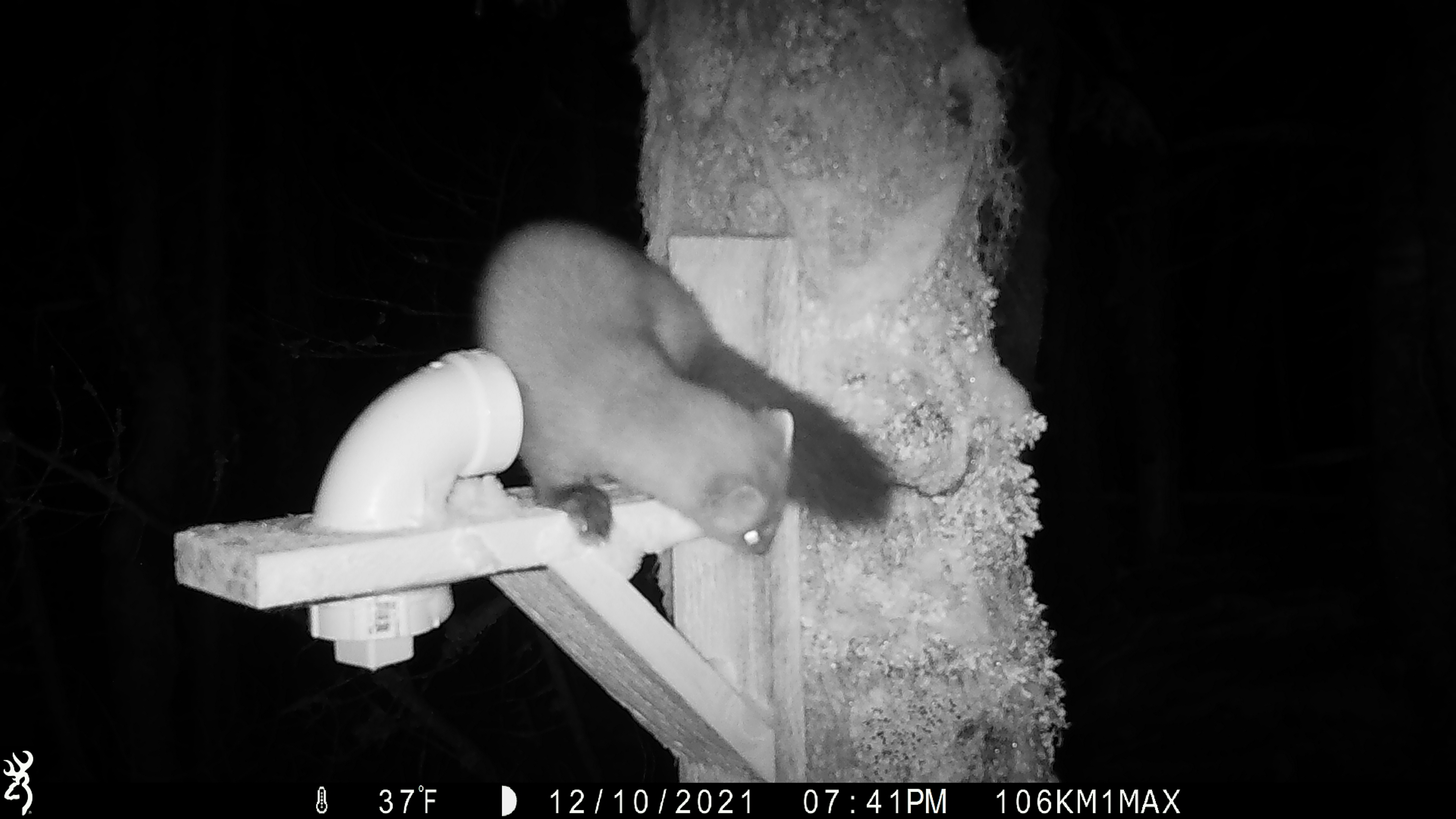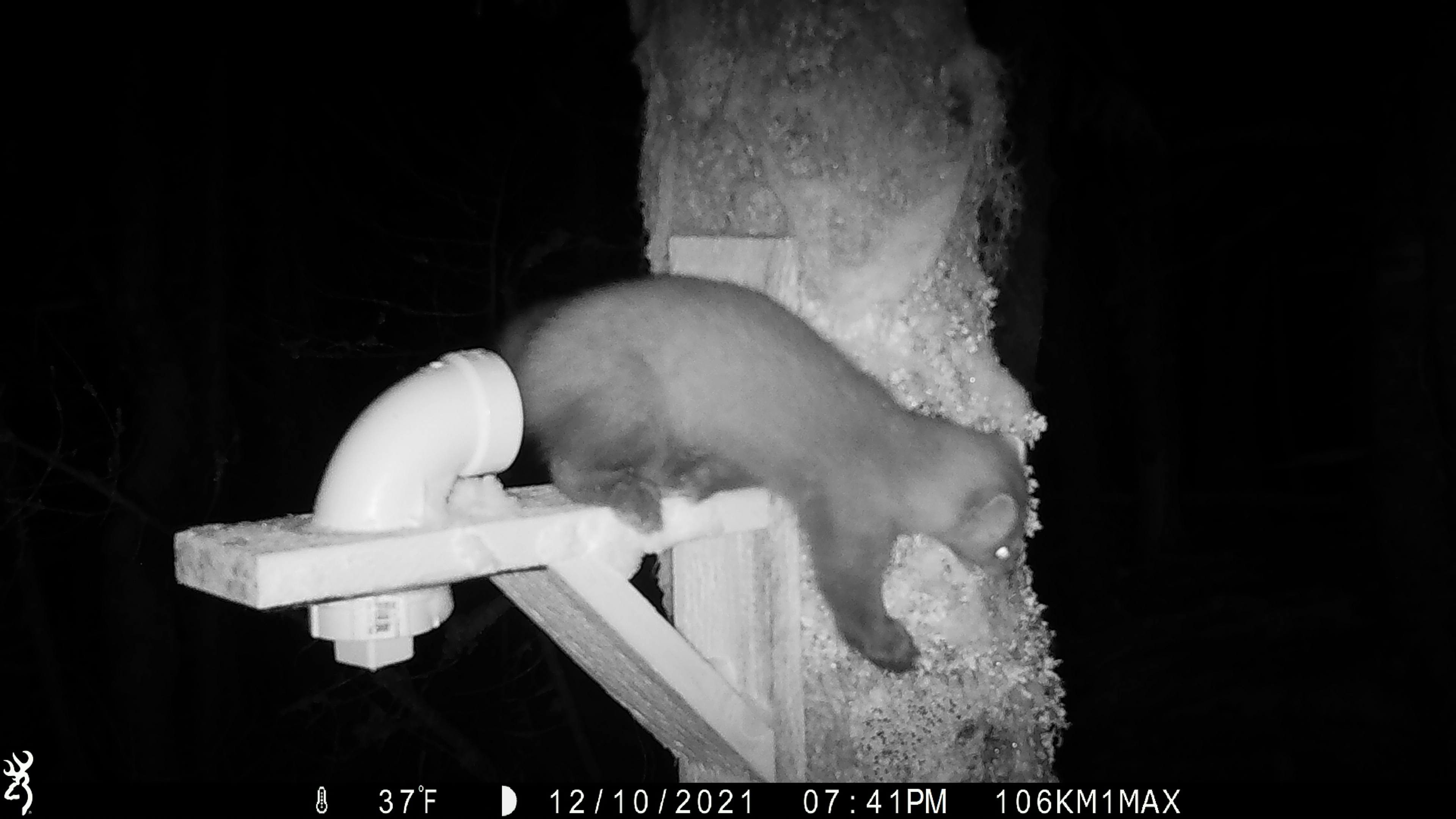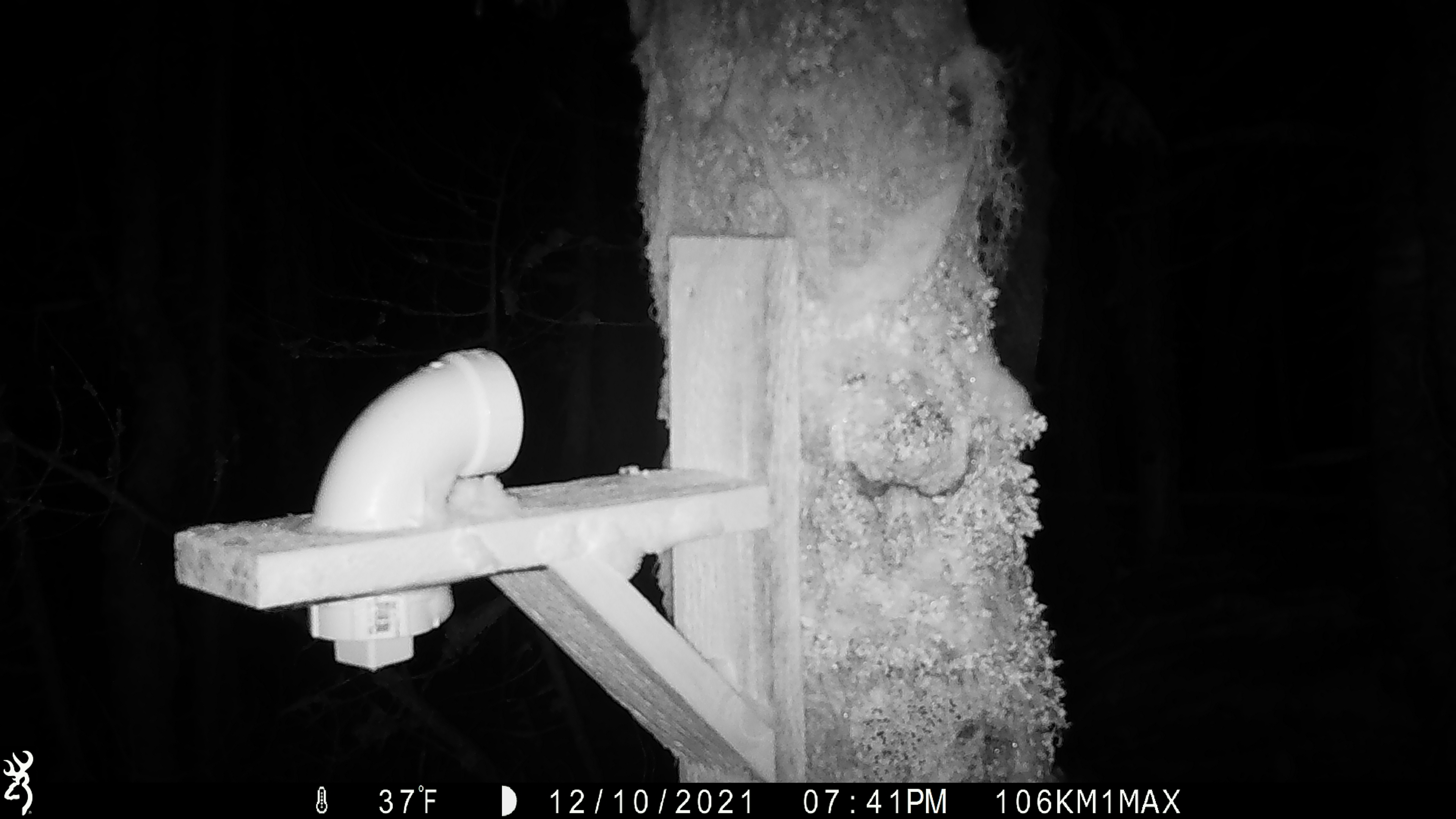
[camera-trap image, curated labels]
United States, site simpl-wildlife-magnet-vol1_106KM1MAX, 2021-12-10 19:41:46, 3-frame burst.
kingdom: Animalia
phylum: Chordata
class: Mammalia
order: Carnivora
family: Mustelidae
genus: Martes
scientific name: Martes americana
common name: american marten